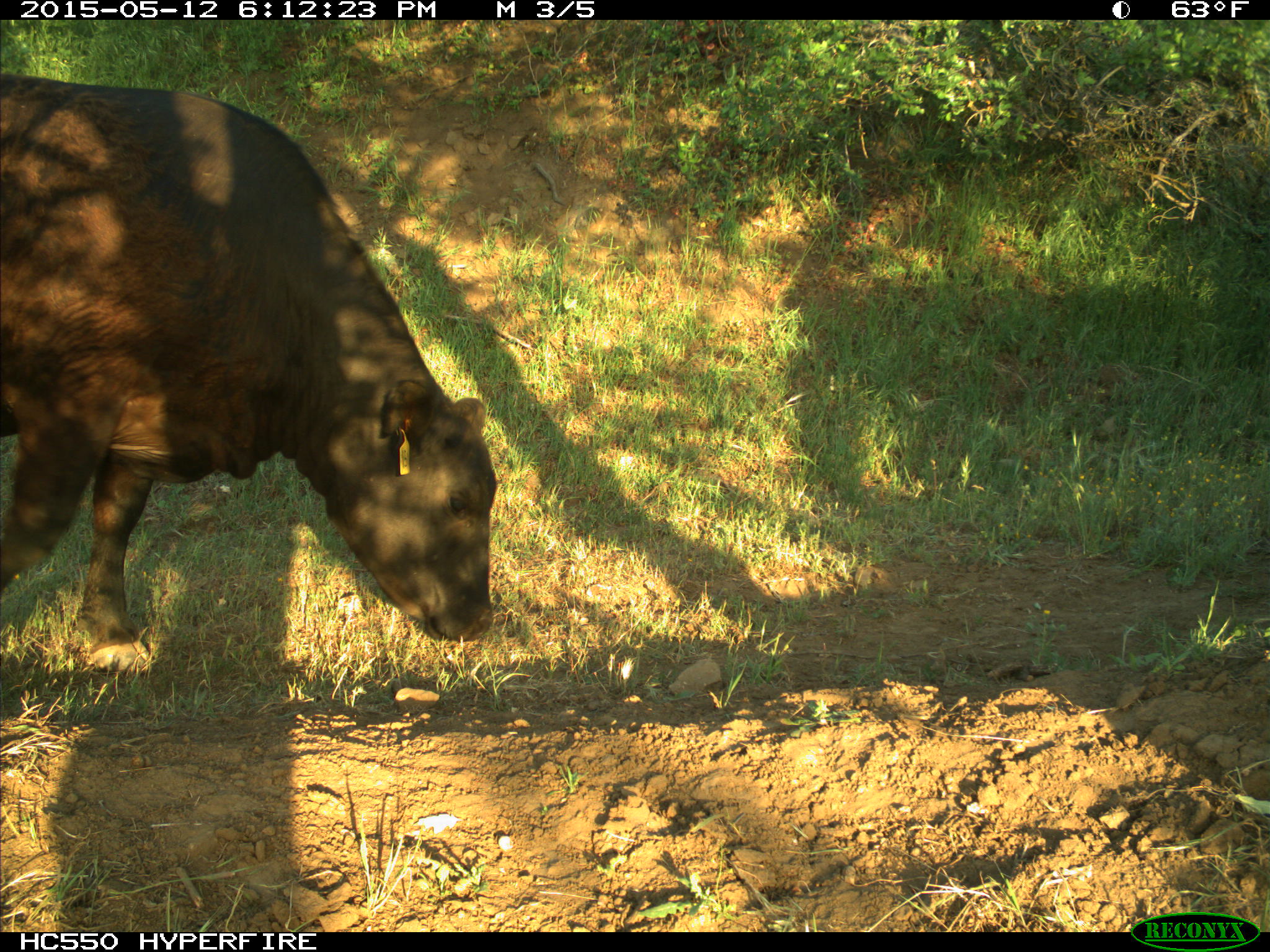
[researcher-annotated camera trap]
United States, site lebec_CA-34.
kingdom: Animalia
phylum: Chordata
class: Mammalia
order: Artiodactyla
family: Bovidae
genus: Bos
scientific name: Bos taurus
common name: domestic cow